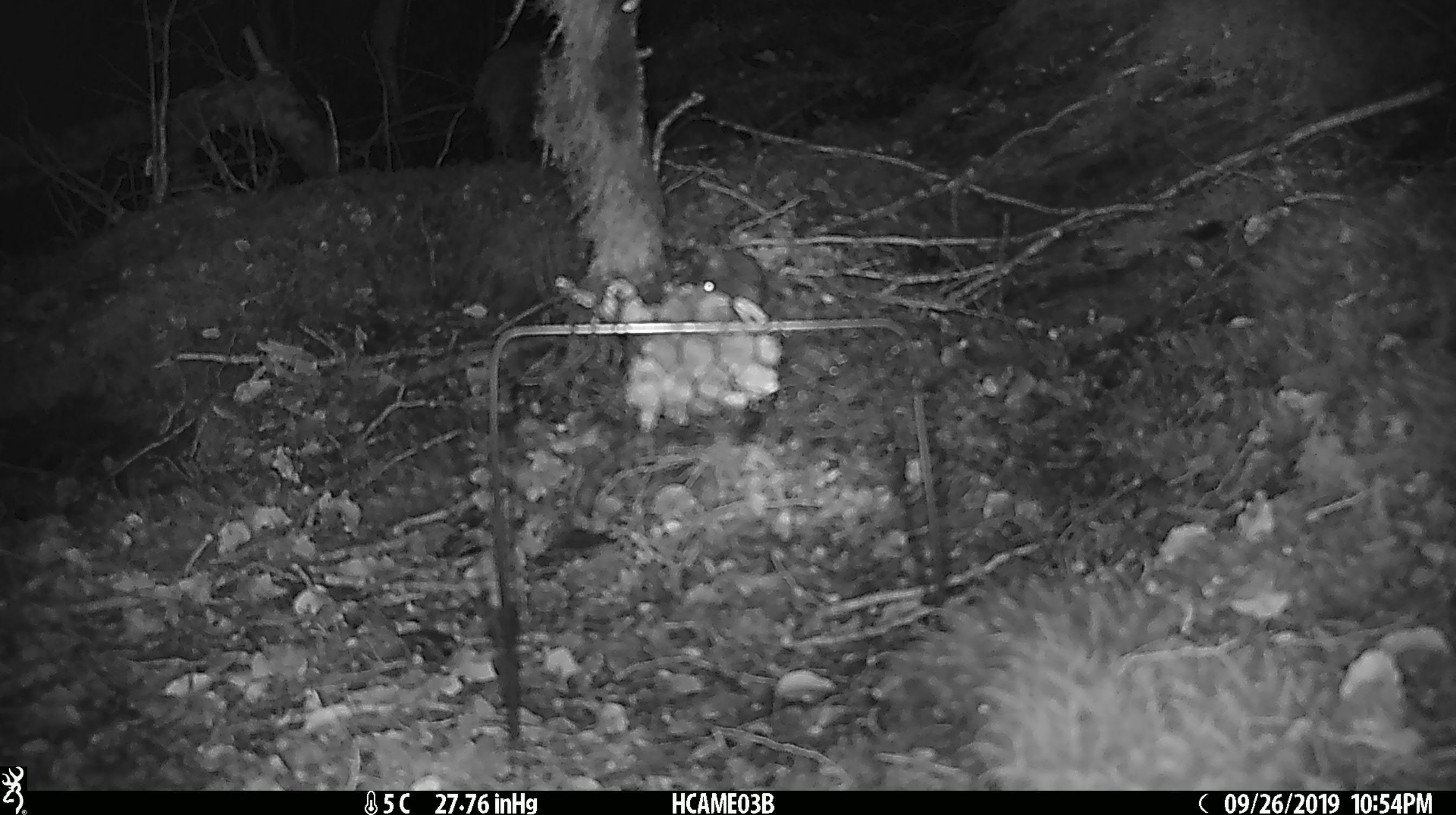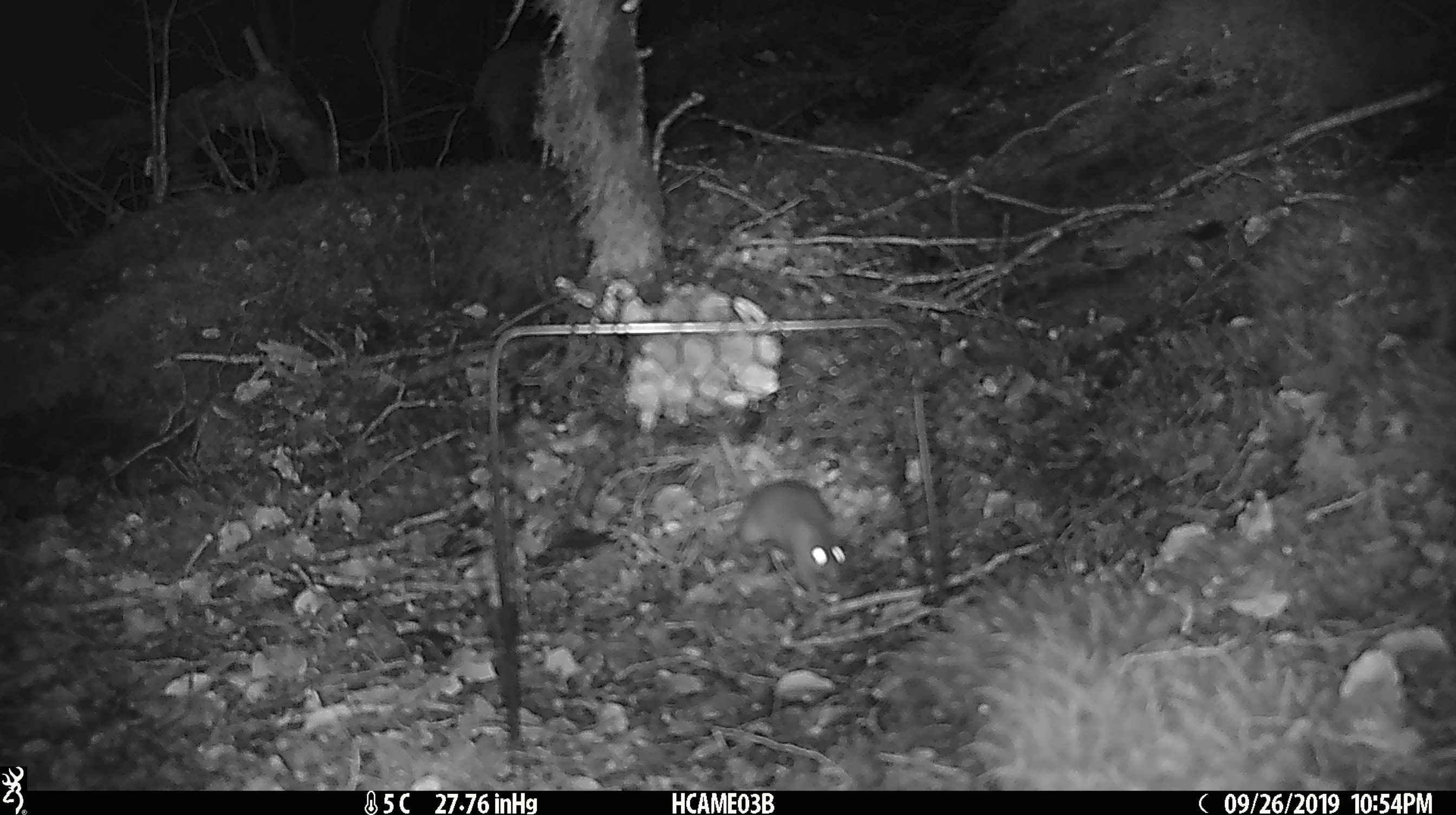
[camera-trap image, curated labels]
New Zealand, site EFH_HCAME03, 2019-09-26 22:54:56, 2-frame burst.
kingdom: Animalia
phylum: Chordata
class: Mammalia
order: Rodentia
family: Muridae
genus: Mus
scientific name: Mus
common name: mouse